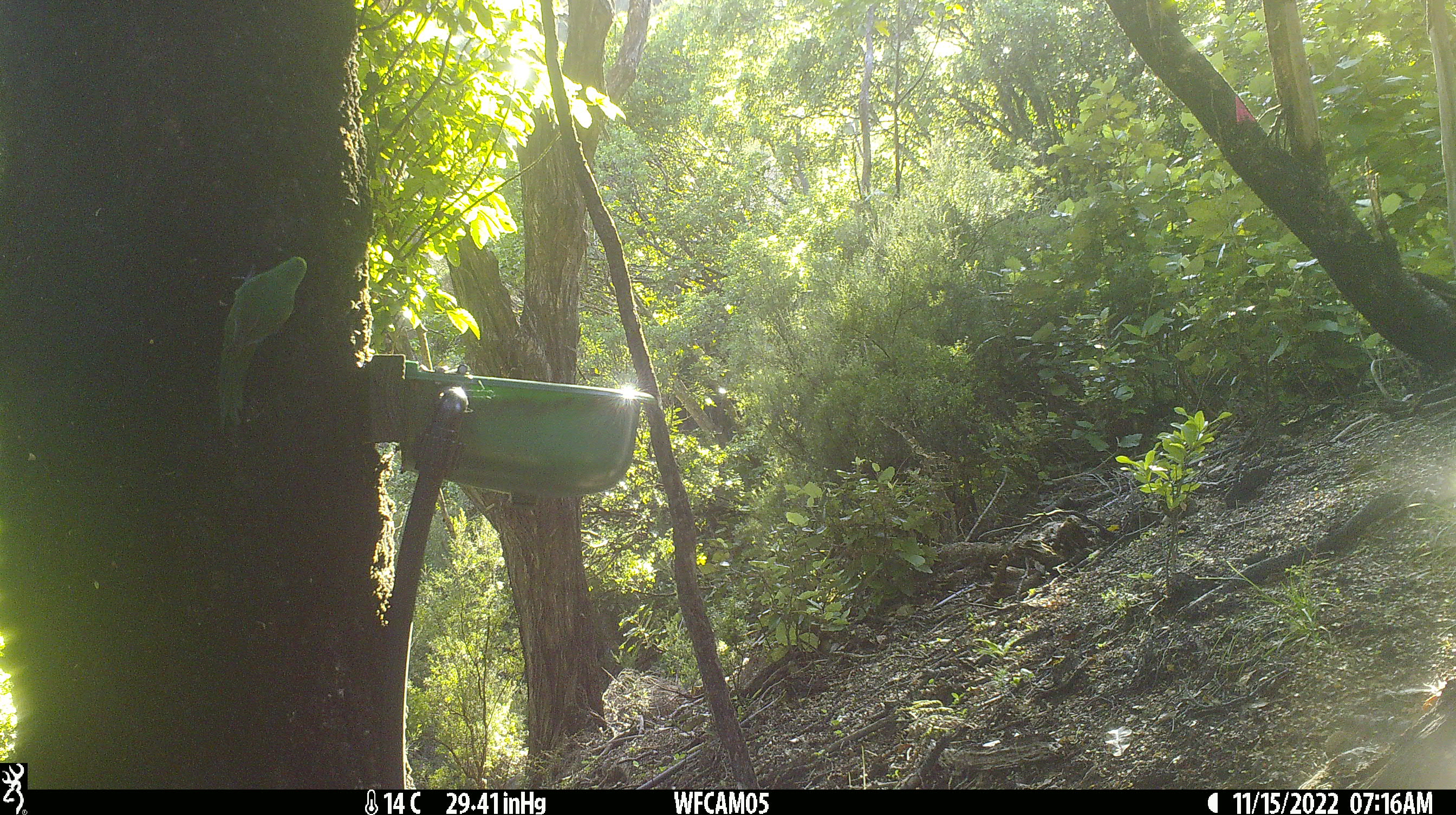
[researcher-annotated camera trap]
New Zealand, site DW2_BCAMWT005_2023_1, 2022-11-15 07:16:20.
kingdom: Animalia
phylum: Chordata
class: Aves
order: Psittaciformes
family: Psittaculidae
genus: Cyanoramphus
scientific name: Cyanoramphus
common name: parakeet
Parakeet (Cyanoramphus).